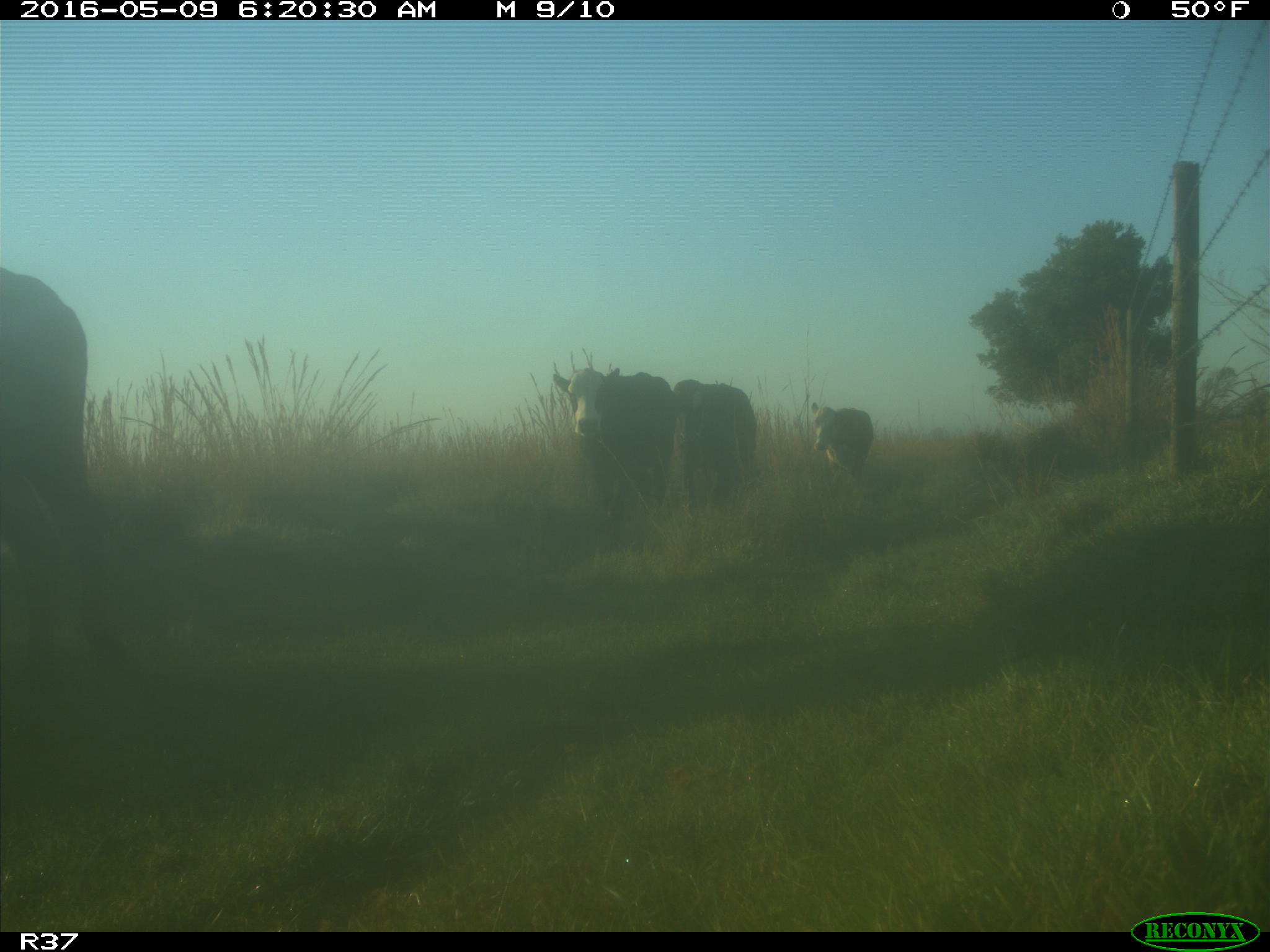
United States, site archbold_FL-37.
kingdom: Animalia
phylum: Chordata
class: Mammalia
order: Artiodactyla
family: Bovidae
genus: Bos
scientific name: Bos taurus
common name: domestic cow